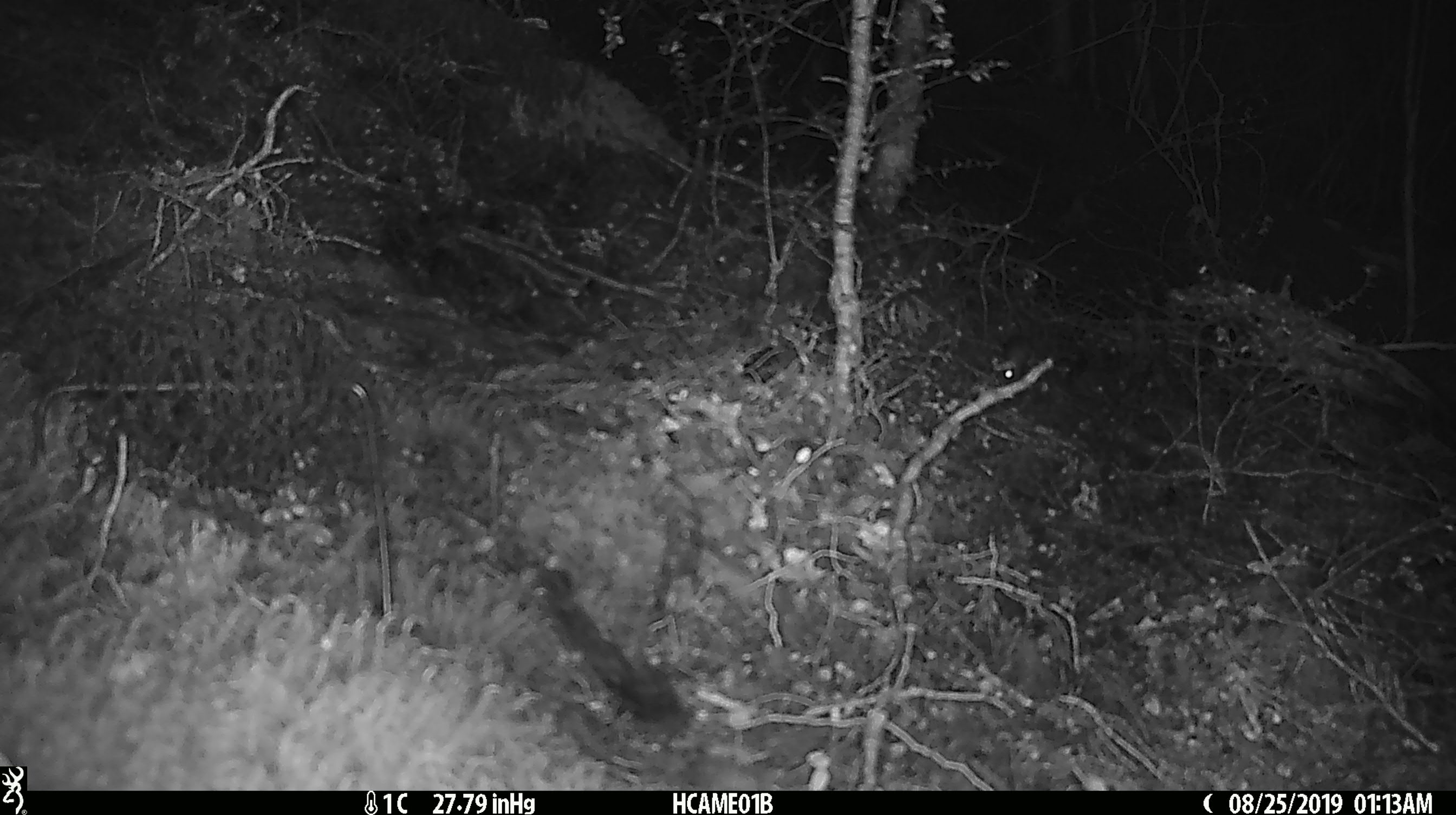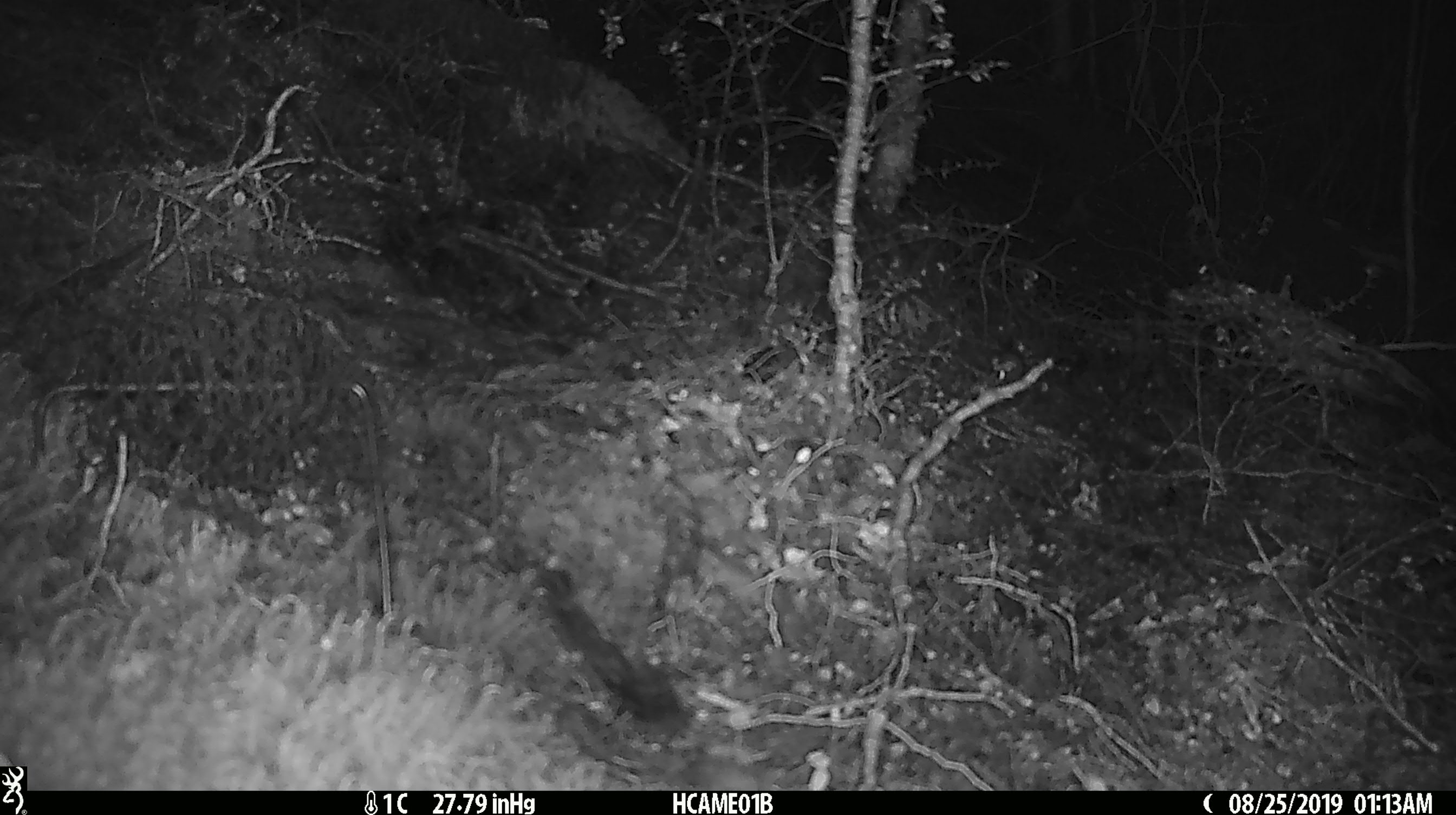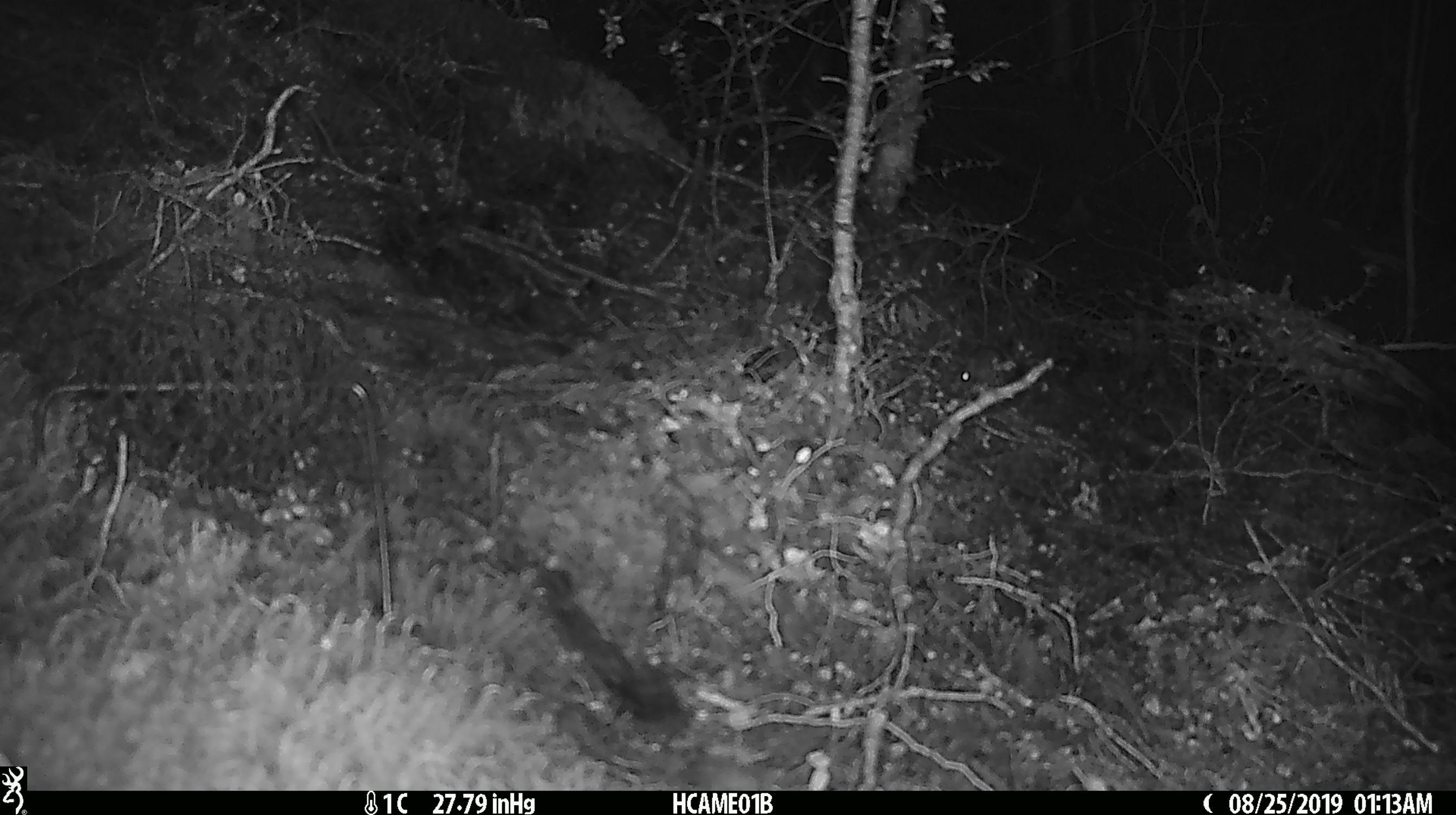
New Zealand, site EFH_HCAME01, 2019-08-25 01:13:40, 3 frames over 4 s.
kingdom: Animalia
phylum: Chordata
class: Mammalia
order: Rodentia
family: Muridae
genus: Mus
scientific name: Mus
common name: mouse